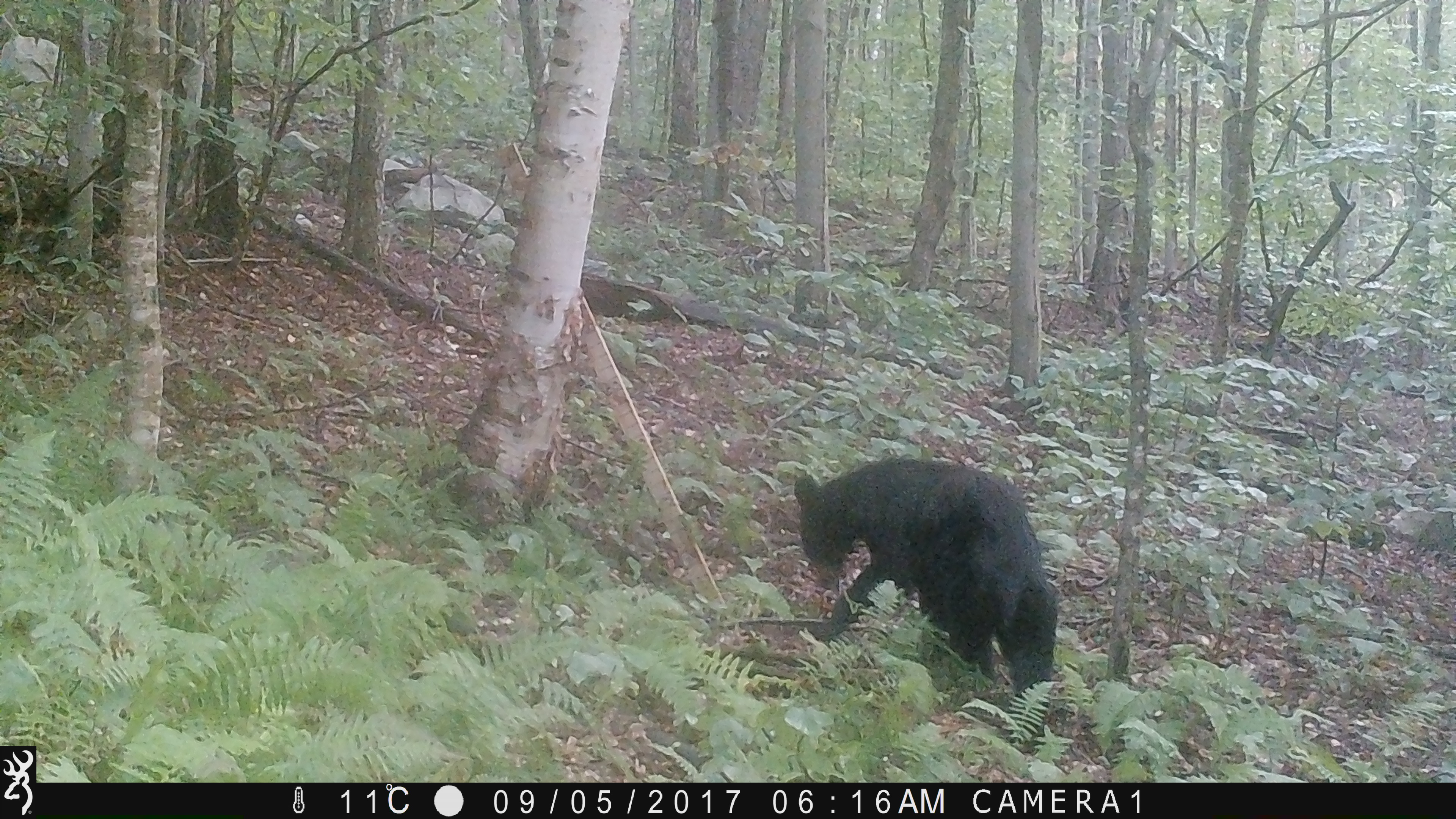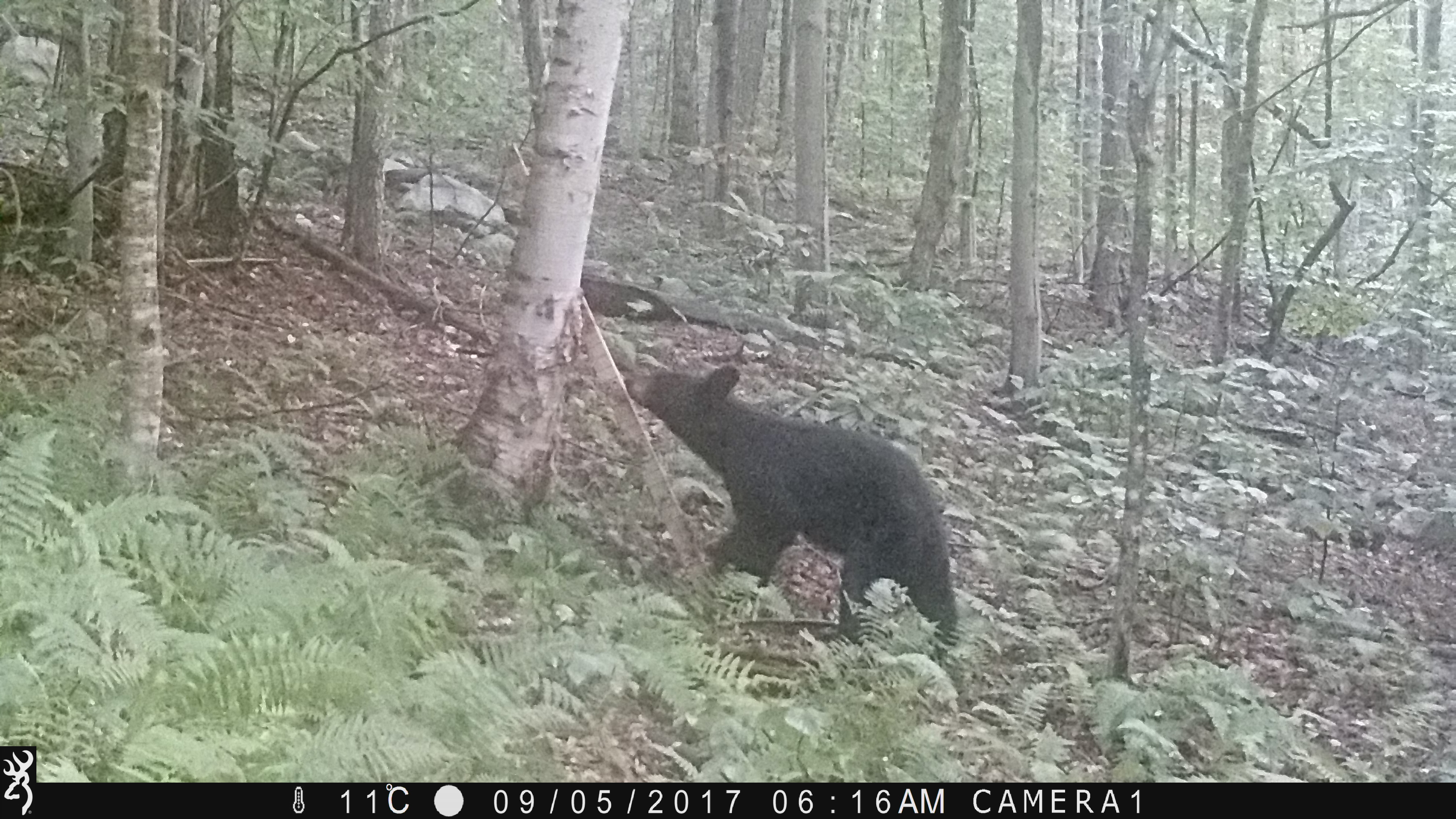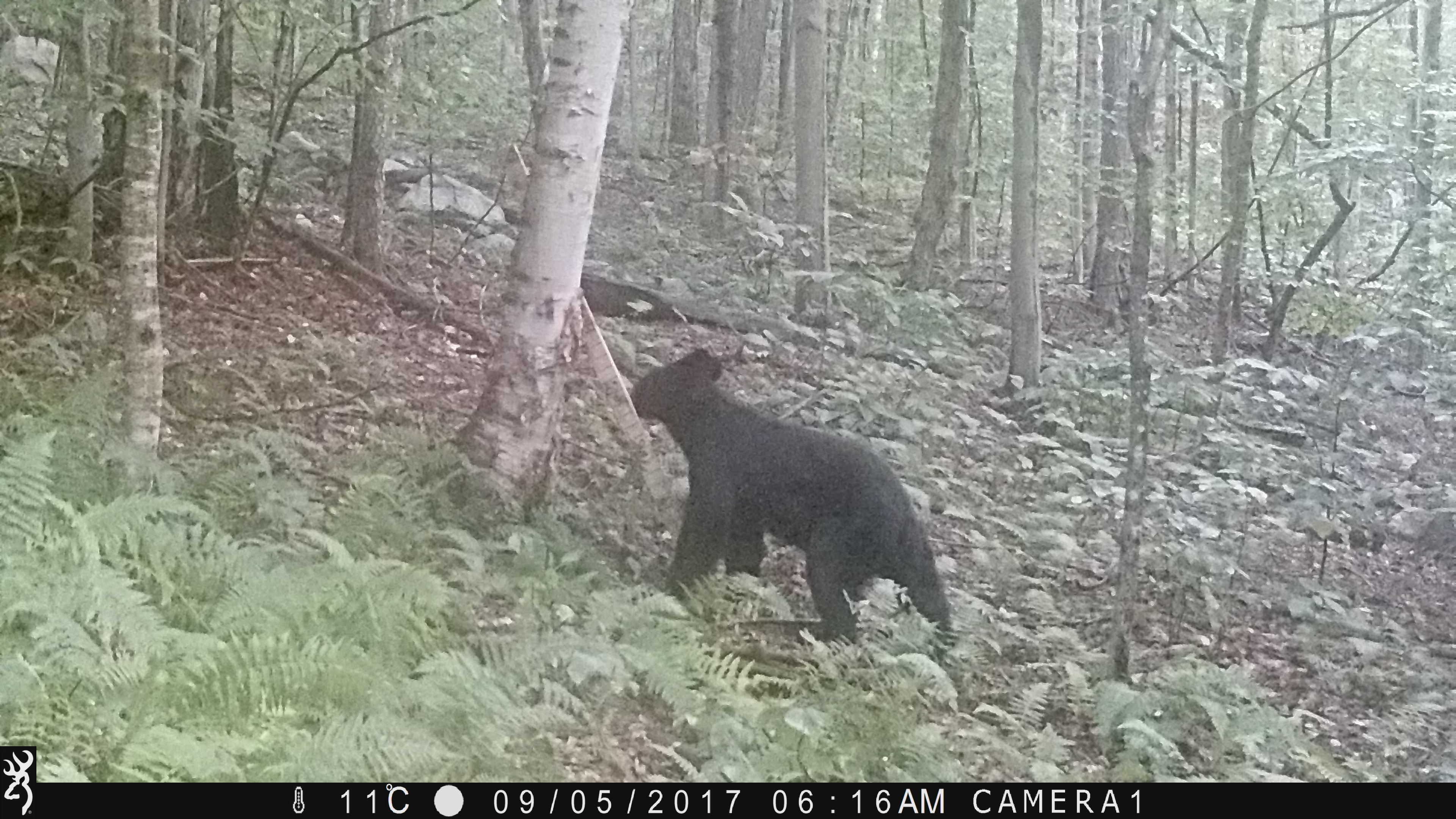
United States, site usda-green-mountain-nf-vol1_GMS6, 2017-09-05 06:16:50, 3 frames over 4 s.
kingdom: Animalia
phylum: Chordata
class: Mammalia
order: Carnivora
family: Ursidae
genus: Ursus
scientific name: Ursus americanus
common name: black bear